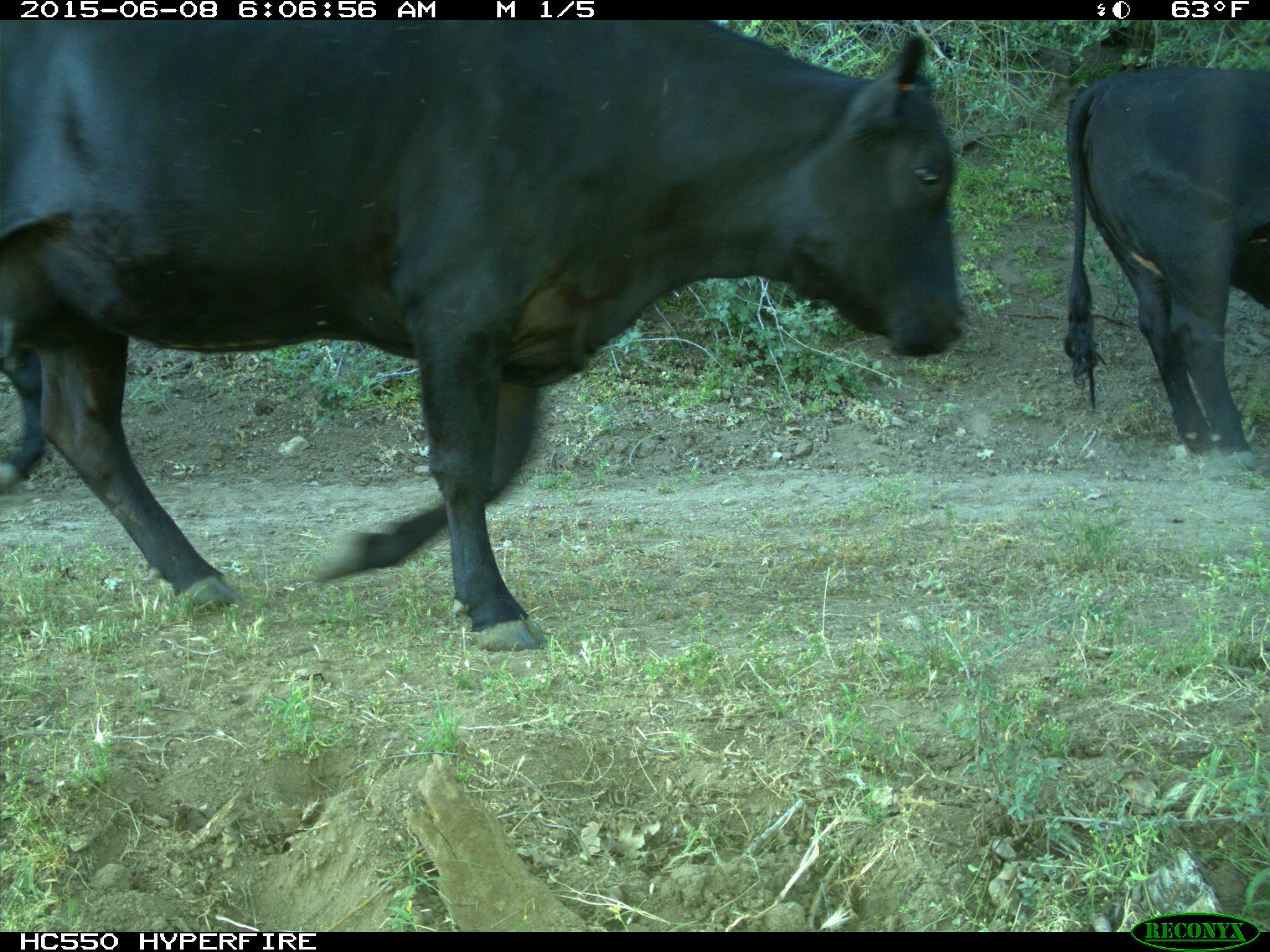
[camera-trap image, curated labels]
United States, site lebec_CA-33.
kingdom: Animalia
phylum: Chordata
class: Mammalia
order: Artiodactyla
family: Bovidae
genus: Bos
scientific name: Bos taurus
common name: domestic cow